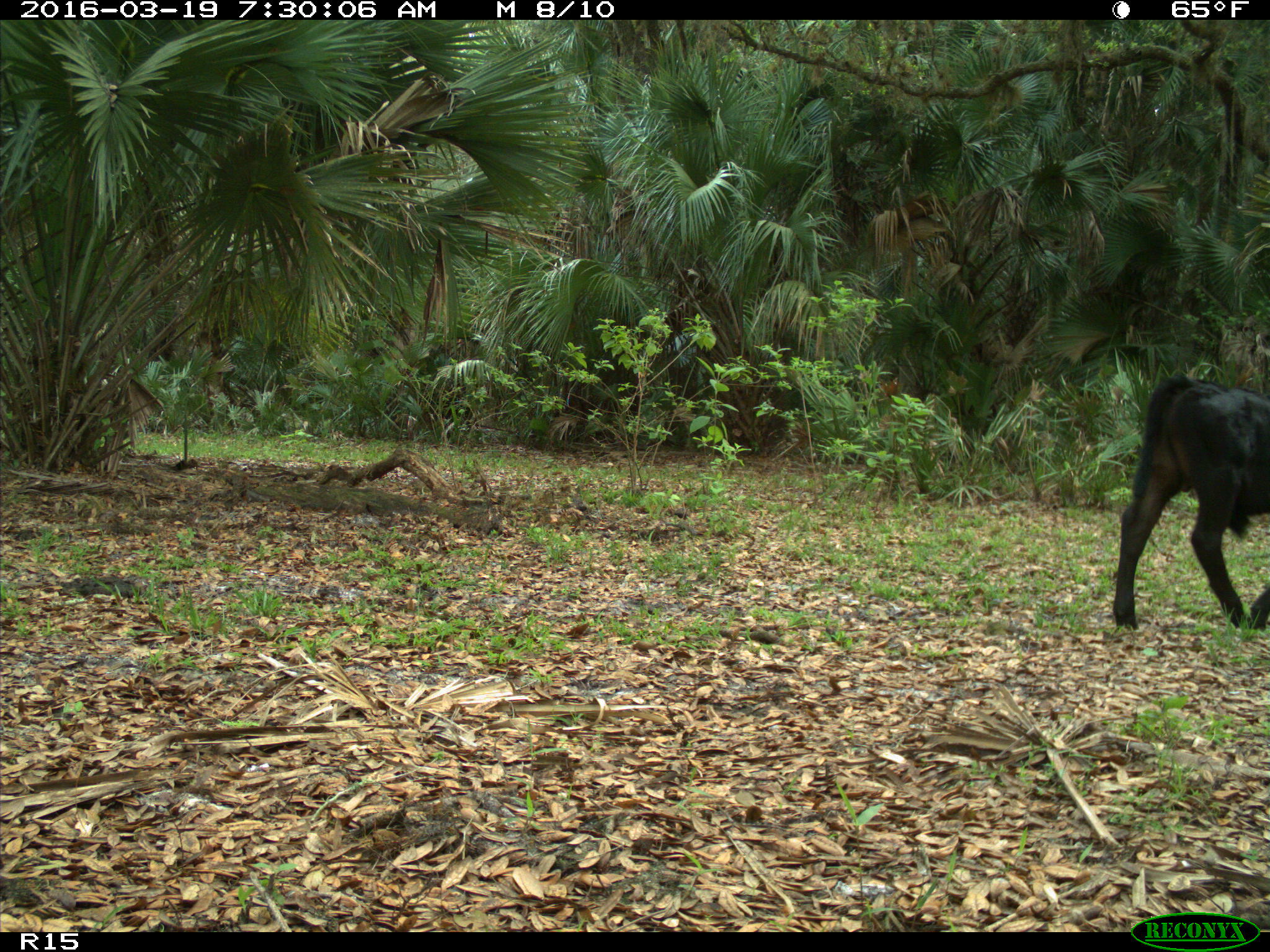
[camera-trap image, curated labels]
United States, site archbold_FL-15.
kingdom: Animalia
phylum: Chordata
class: Mammalia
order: Artiodactyla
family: Bovidae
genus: Bos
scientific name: Bos taurus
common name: domestic cow